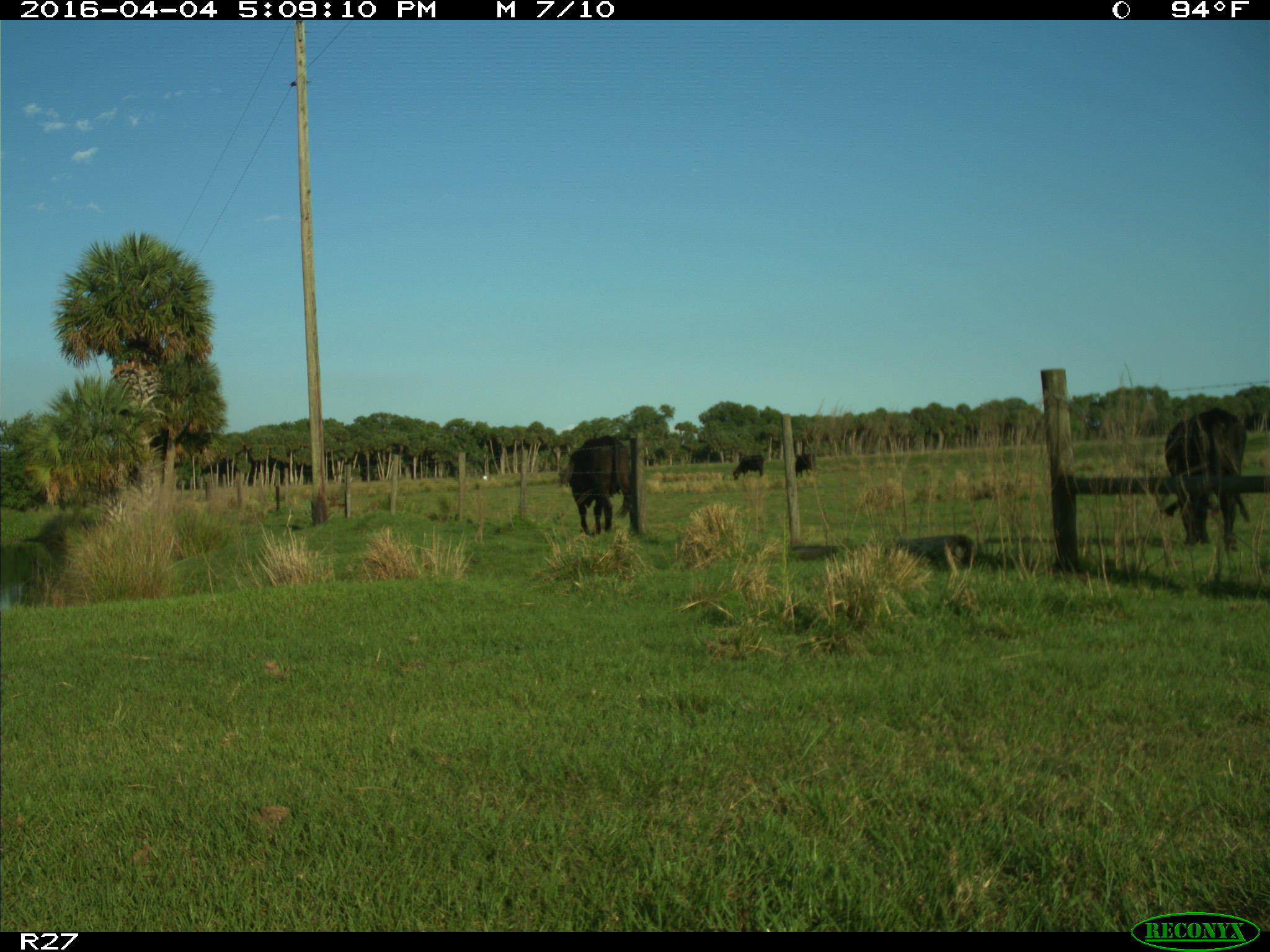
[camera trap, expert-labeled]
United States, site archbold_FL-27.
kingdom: Animalia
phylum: Chordata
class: Mammalia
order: Artiodactyla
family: Bovidae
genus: Bos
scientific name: Bos taurus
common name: domestic cow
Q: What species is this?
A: Bos taurus (domestic cow).